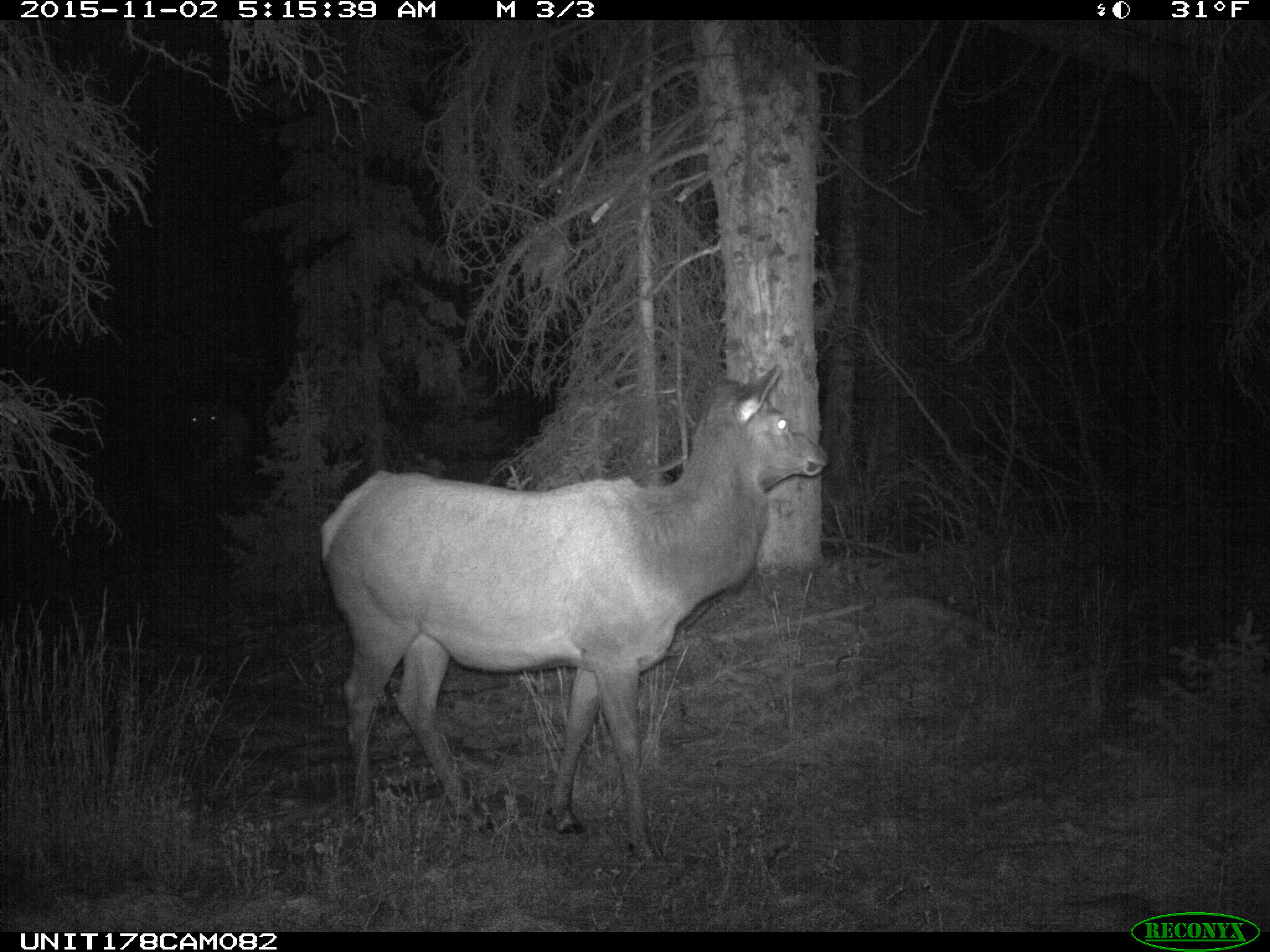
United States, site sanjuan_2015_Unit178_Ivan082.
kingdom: Animalia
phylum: Chordata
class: Mammalia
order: Artiodactyla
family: Cervidae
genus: Cervus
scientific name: Cervus elaphus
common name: red deer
Cervus elaphus (red deer).